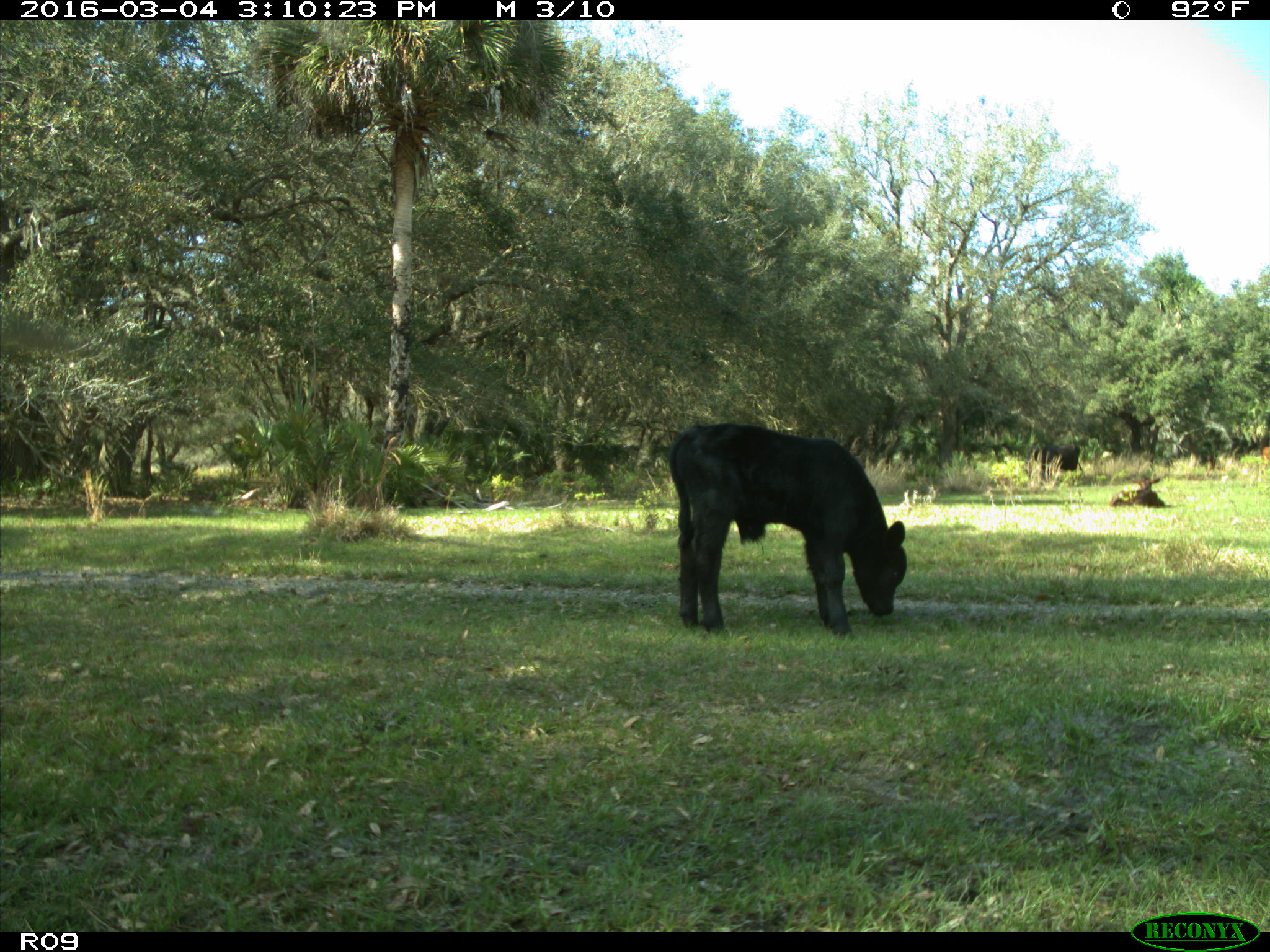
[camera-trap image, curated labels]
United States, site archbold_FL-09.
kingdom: Animalia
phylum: Chordata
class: Mammalia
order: Artiodactyla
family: Bovidae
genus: Bos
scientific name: Bos taurus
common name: domestic cow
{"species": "Bos taurus (domestic cow)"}